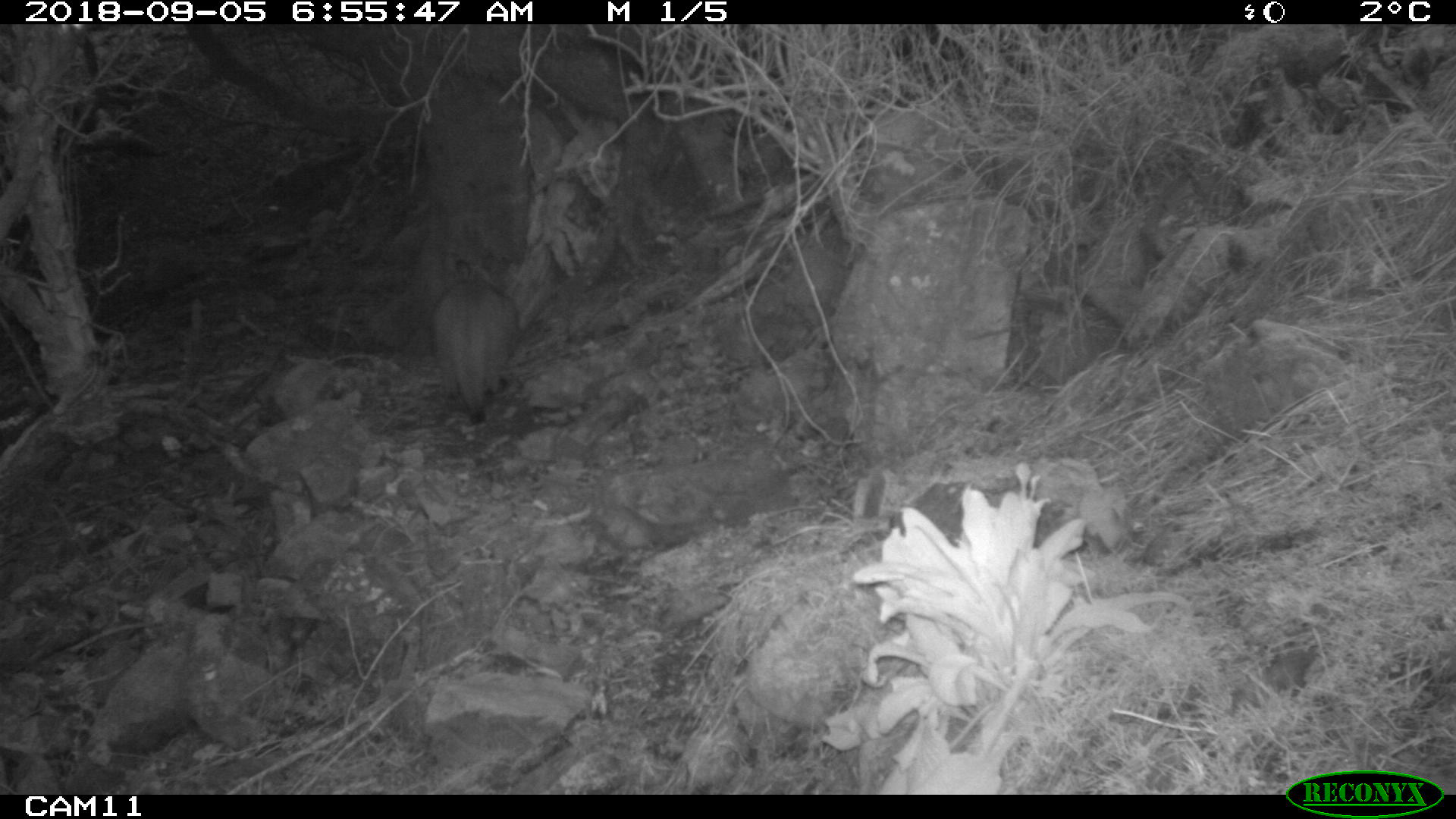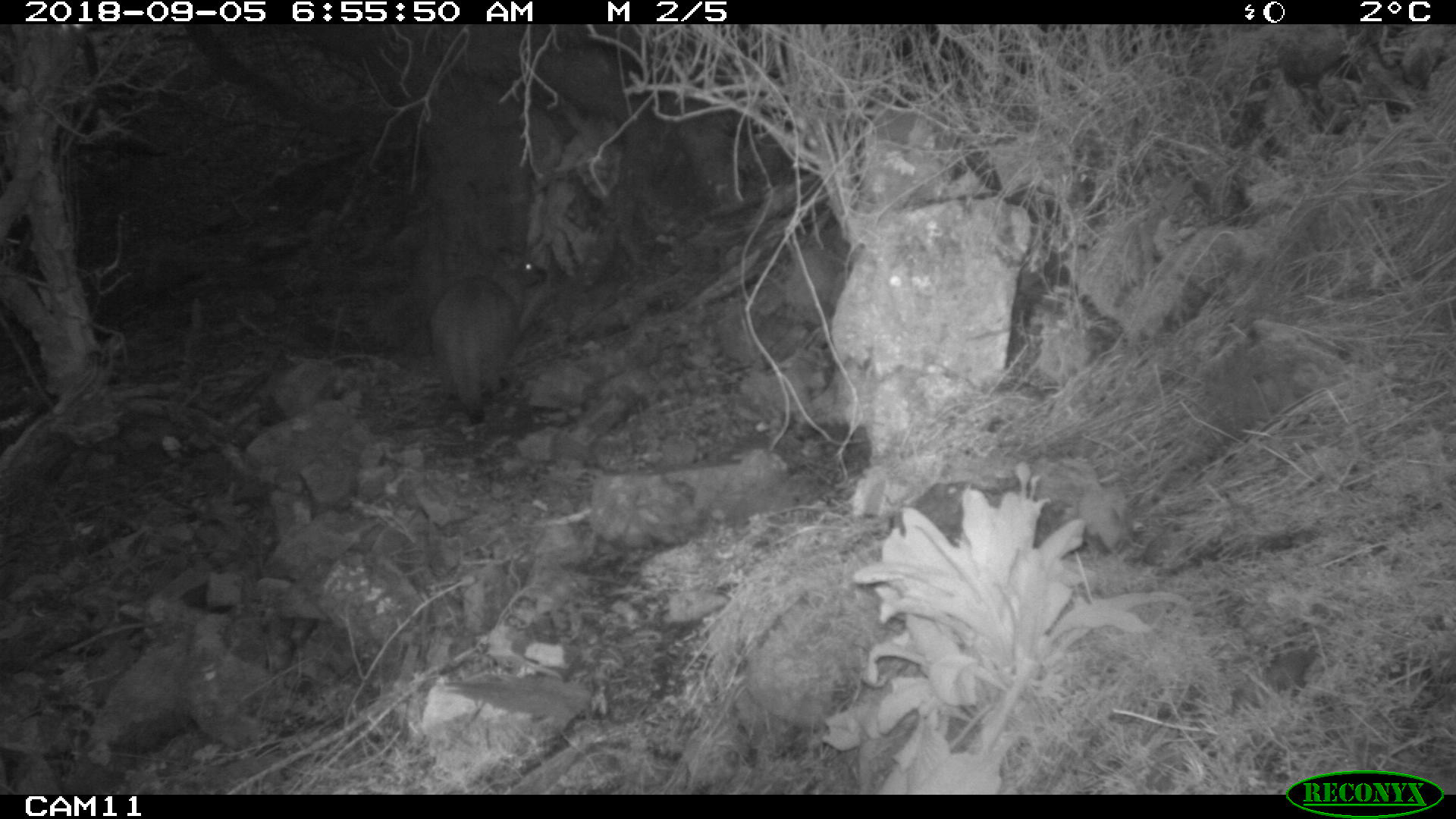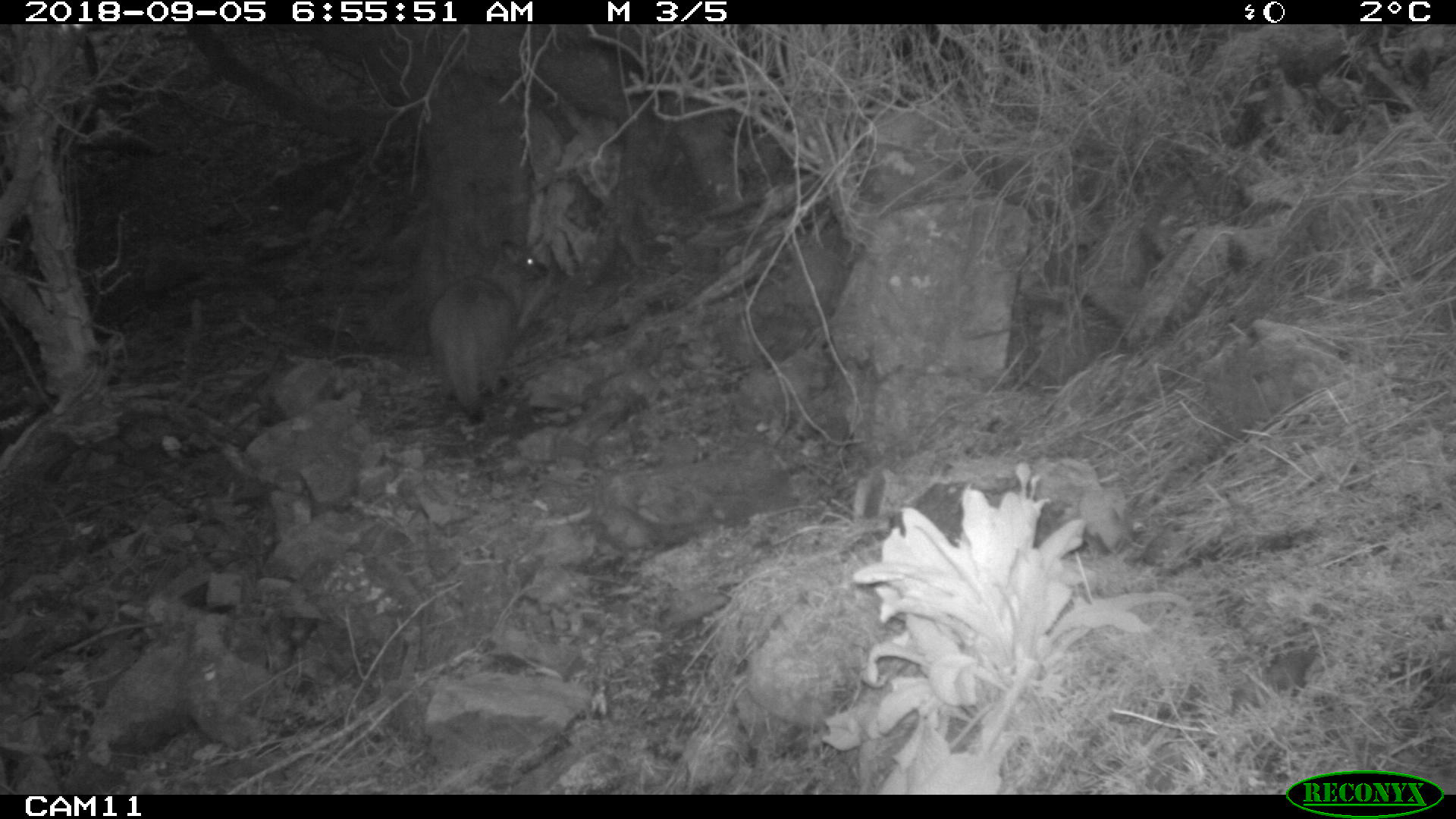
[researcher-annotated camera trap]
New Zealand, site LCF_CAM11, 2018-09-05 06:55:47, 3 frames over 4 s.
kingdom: Animalia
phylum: Chordata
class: Mammalia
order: Diprotodontia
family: Macropodidae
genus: Notamacropus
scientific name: Notamacropus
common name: wallaby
Wallaby (Notamacropus).